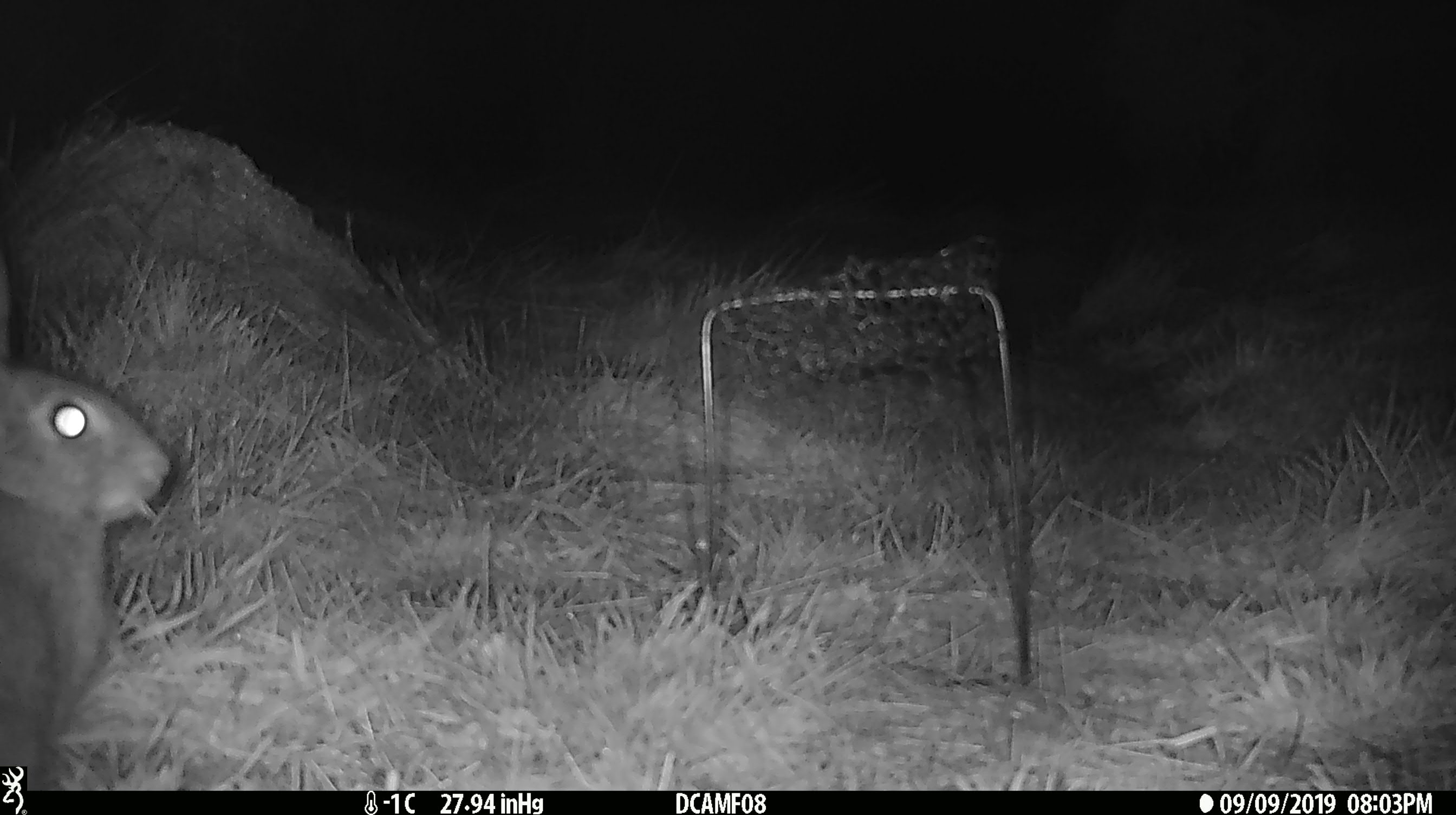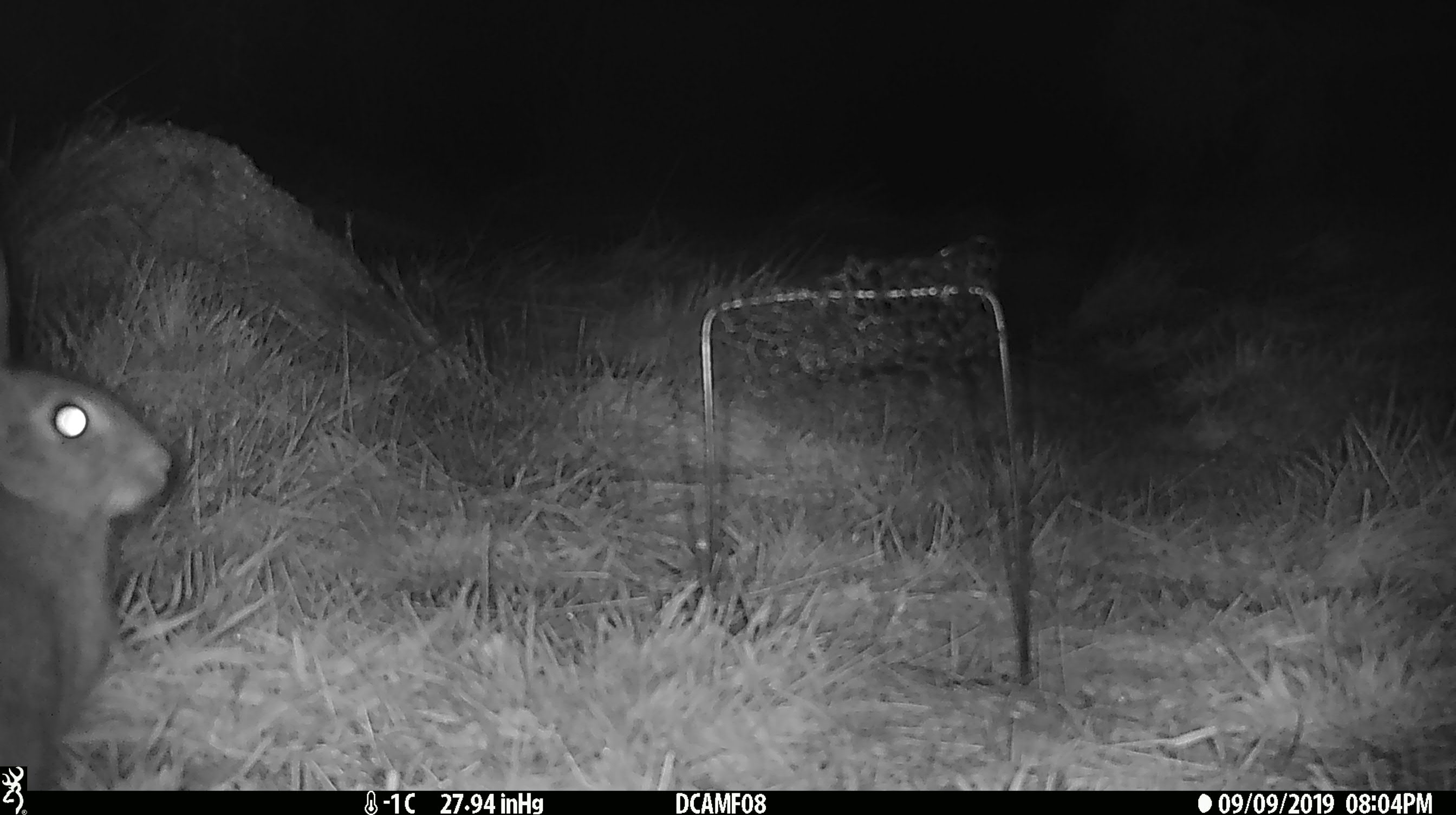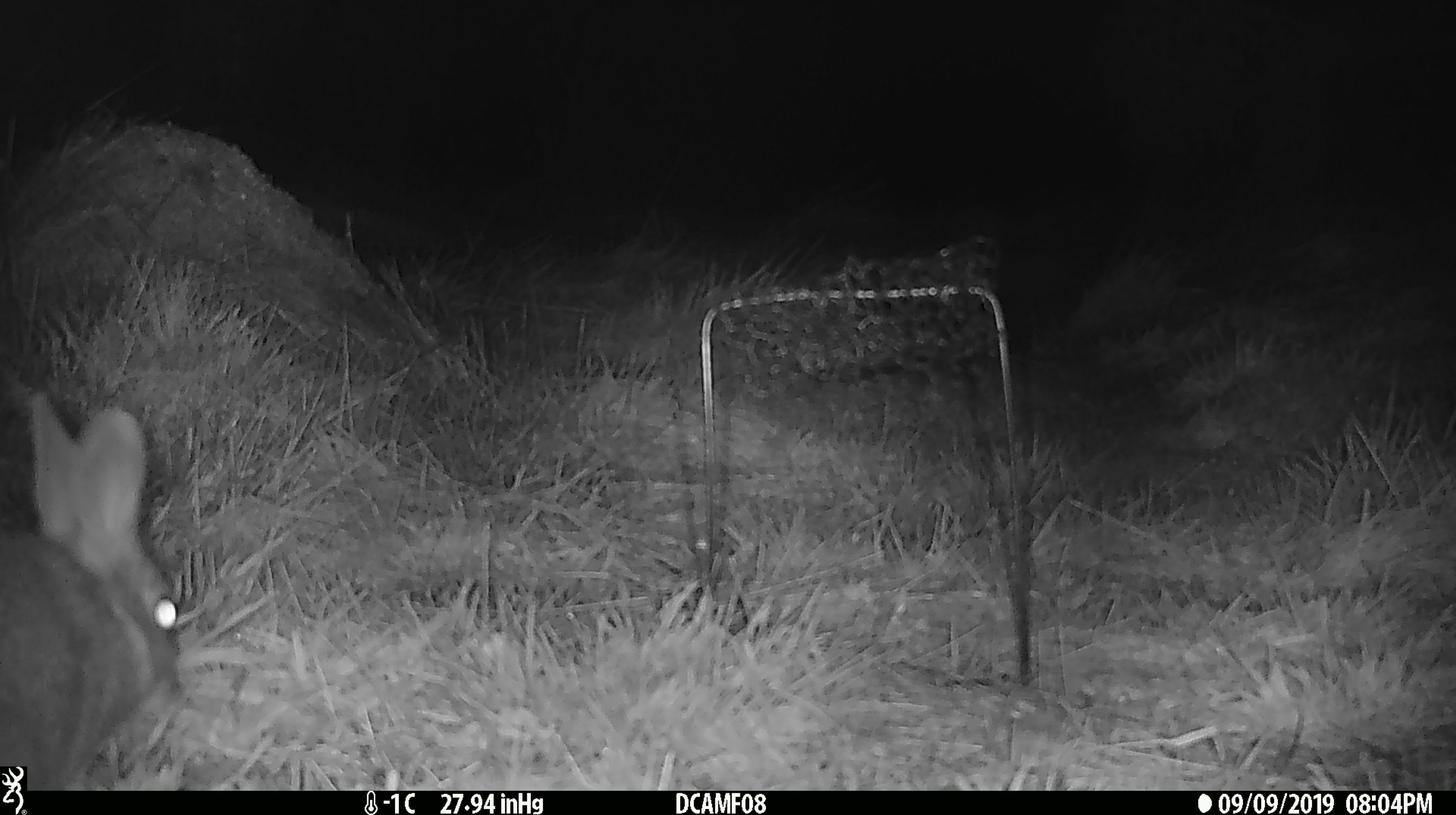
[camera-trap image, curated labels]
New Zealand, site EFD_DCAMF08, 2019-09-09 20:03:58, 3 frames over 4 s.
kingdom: Animalia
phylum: Chordata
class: Mammalia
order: Lagomorpha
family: Leporidae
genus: Oryctolagus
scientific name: Oryctolagus cuniculus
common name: european rabbit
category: rabbit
Rabbit (european rabbit) (Oryctolagus cuniculus).